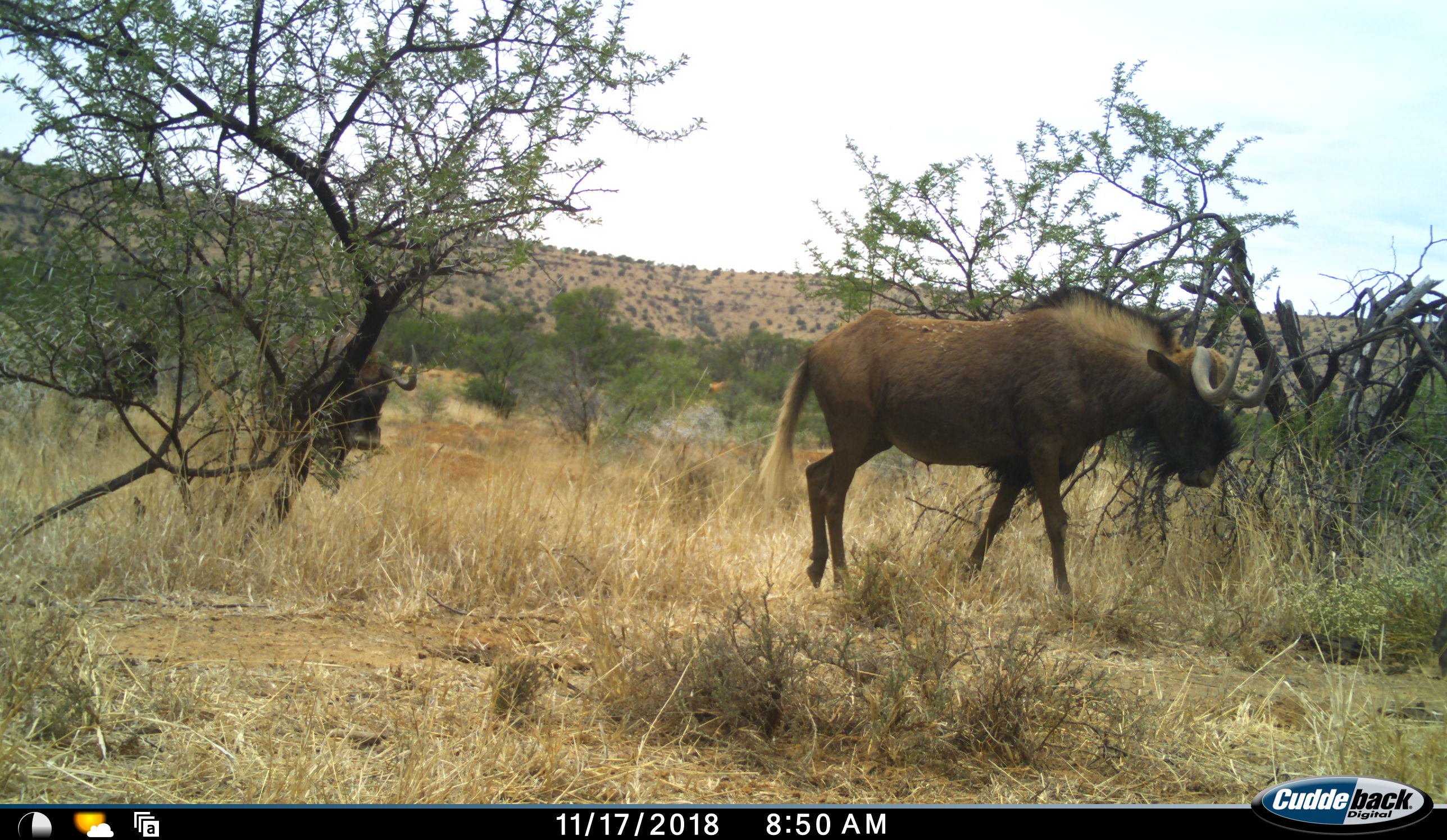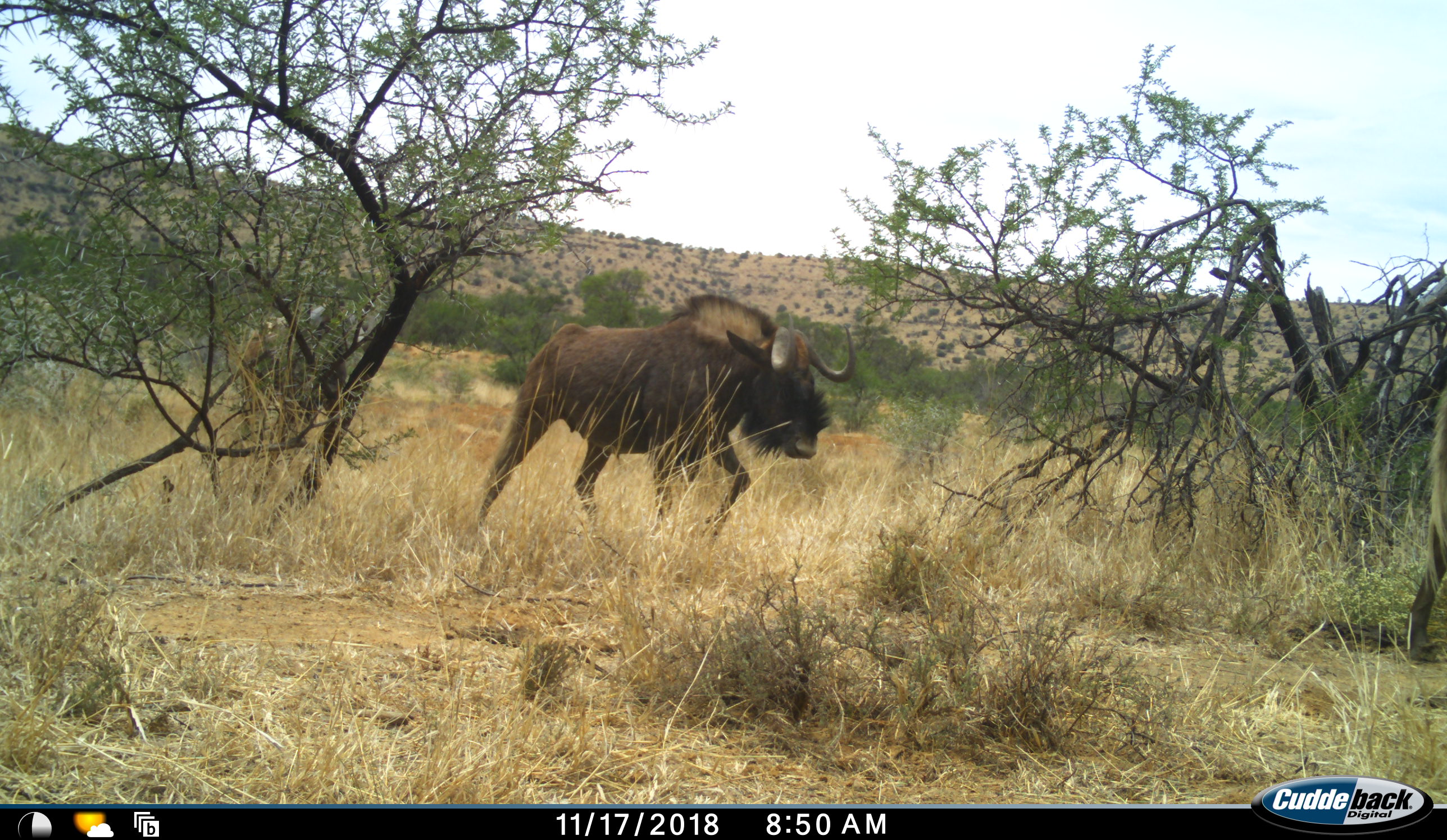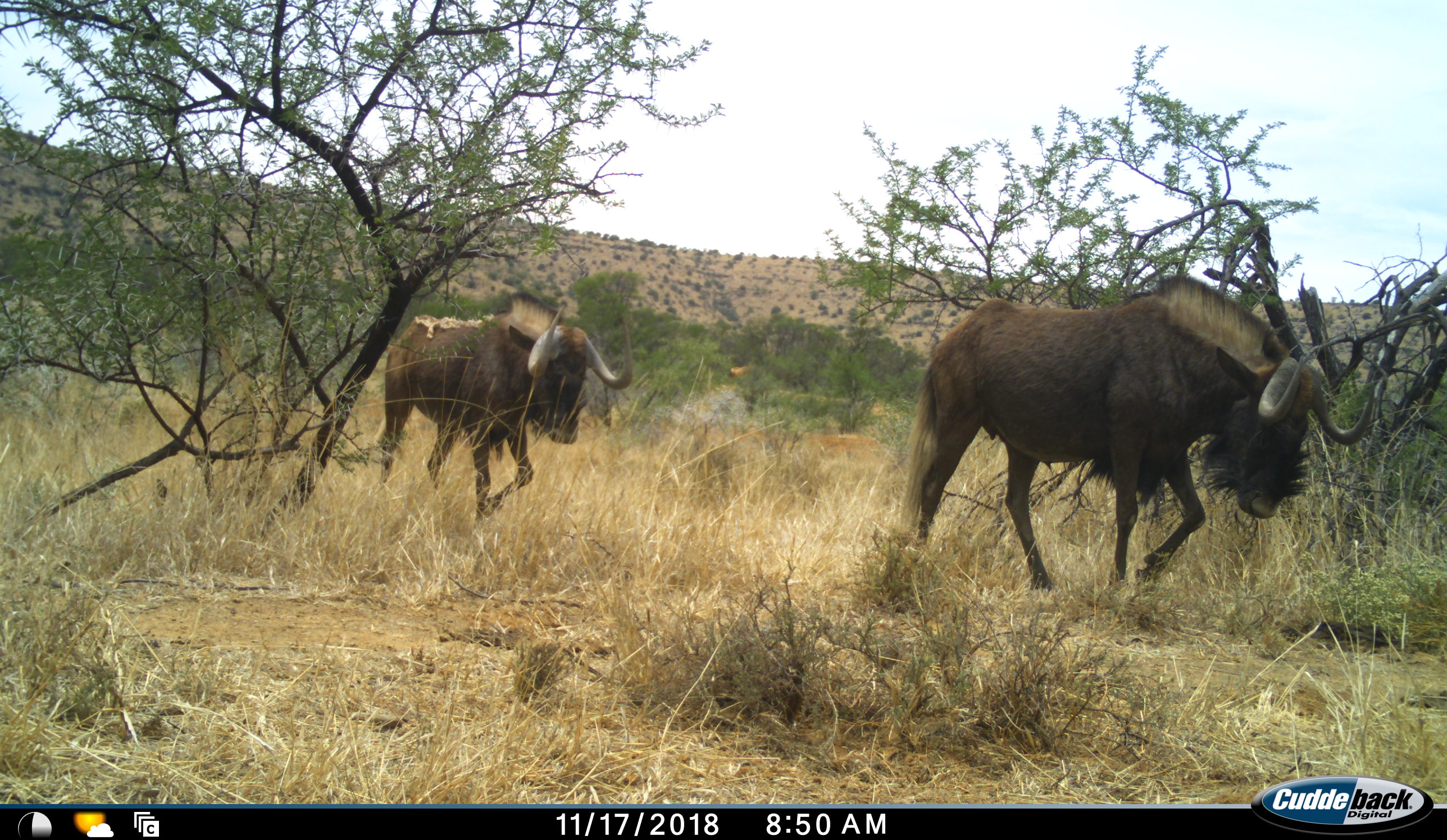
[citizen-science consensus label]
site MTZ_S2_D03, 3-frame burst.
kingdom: Animalia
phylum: Chordata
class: Mammalia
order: Artiodactyla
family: Bovidae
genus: Connochaetes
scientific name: Connochaetes gnou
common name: black wildebeest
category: wildebeestblack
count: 3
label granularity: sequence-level